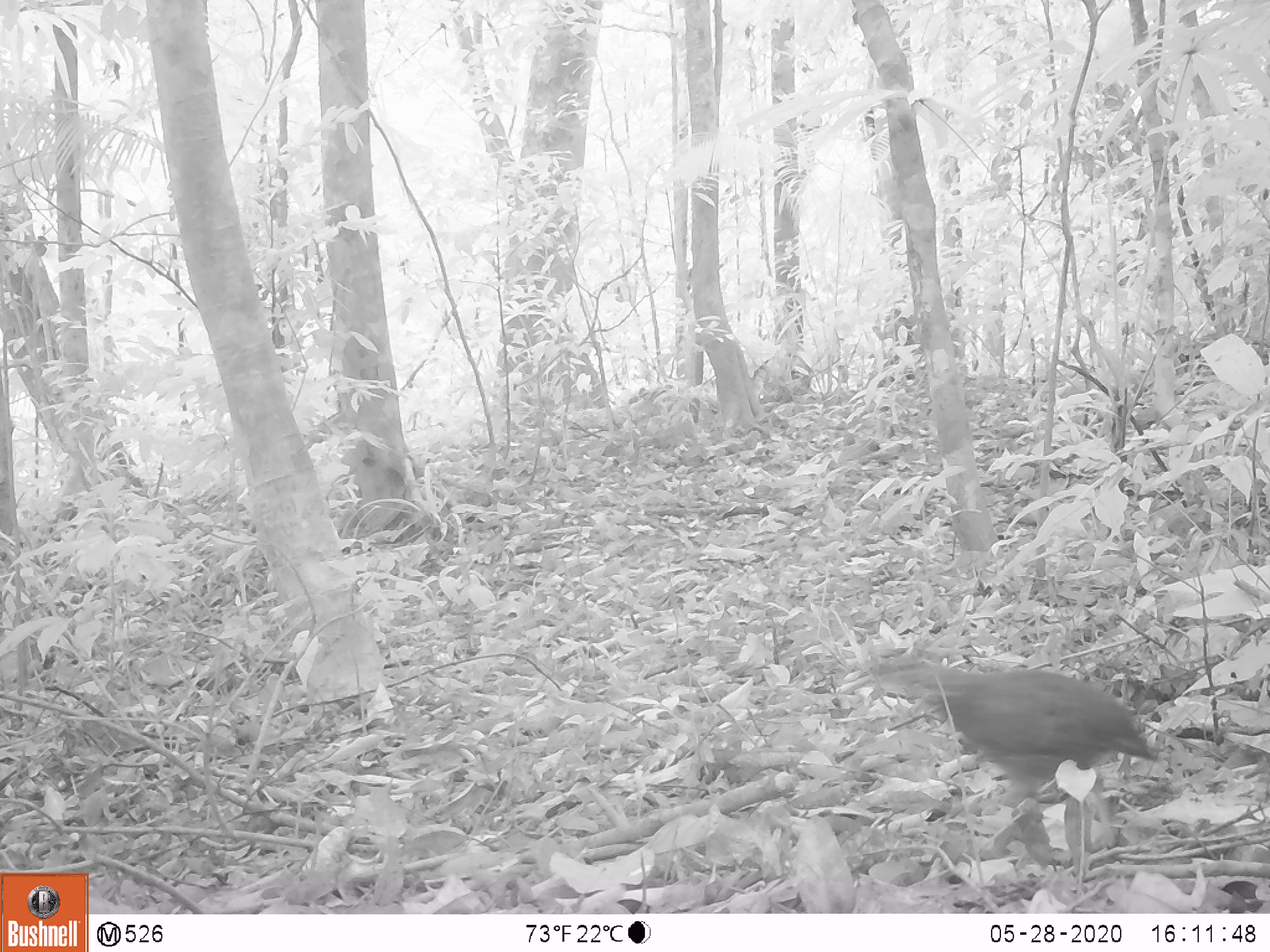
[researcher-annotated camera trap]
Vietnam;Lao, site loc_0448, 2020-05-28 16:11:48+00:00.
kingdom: Animalia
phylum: Chordata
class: Aves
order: Galliformes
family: Phasianidae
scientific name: Phasianidae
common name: partridge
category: unidentified partridge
Unidentified partridge (partridge) (Phasianidae). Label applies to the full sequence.